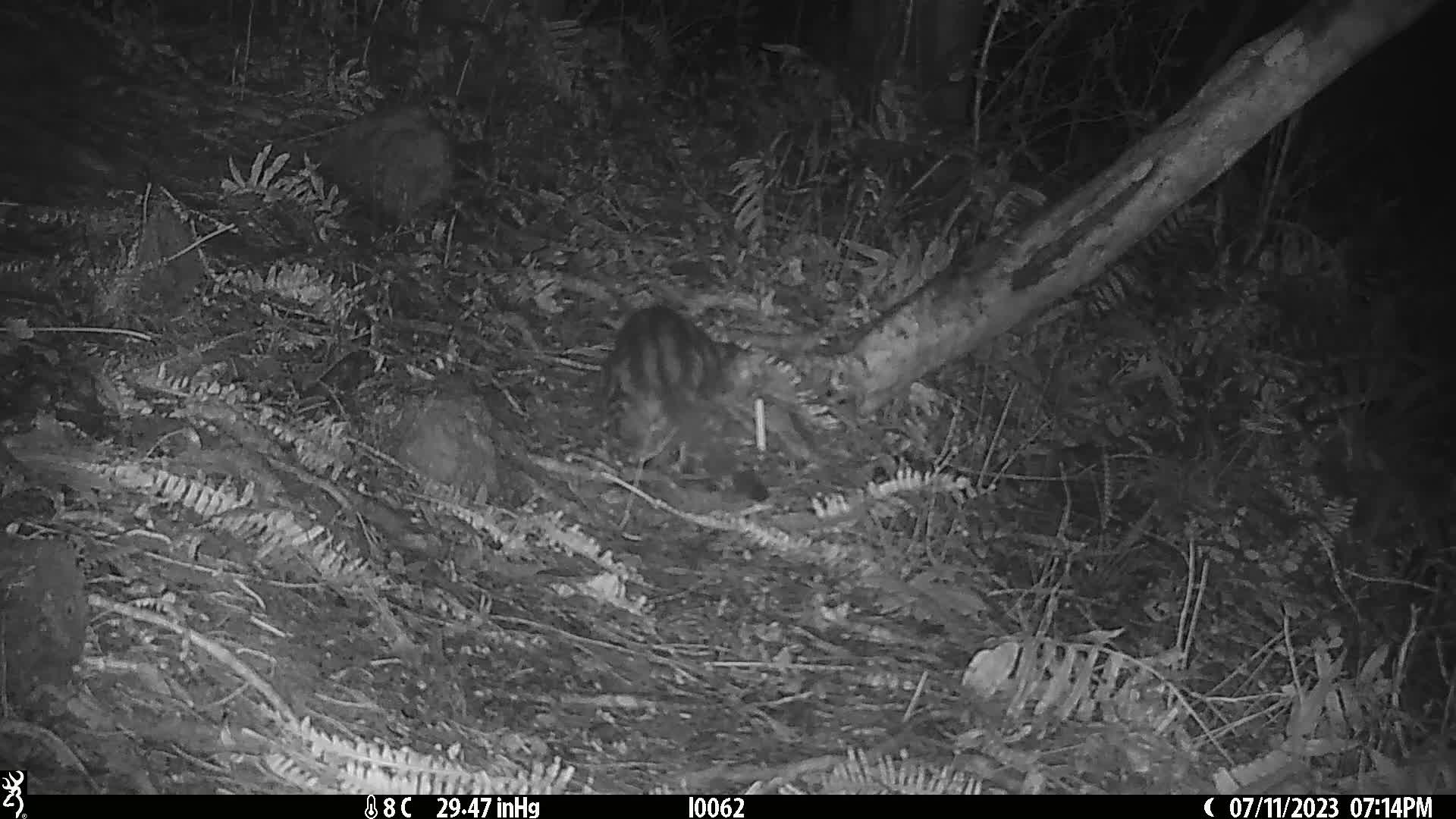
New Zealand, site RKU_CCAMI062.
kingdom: Animalia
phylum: Chordata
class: Mammalia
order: Carnivora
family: Felidae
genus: Felis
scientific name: Felis catus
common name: domestic cat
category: cat